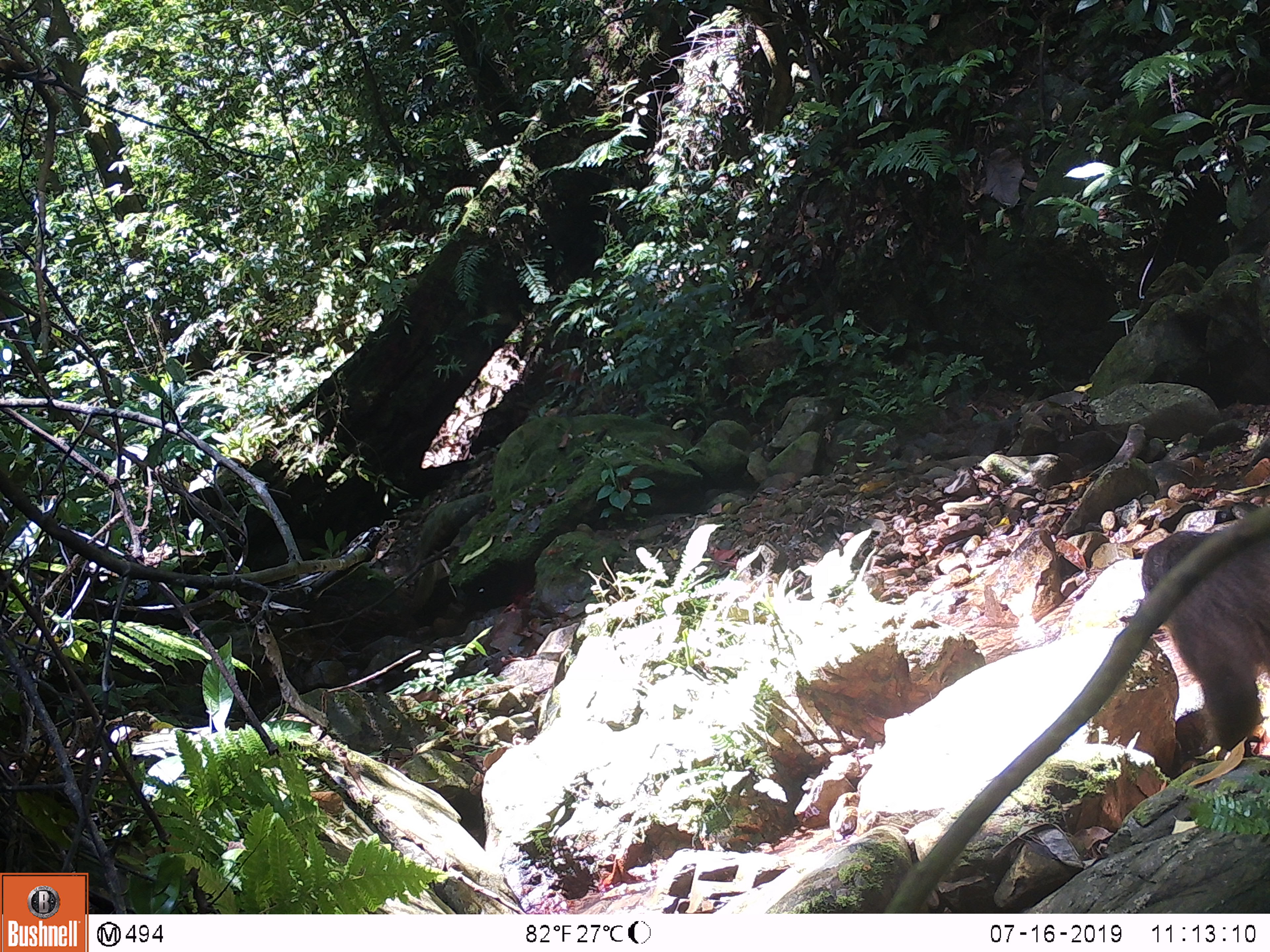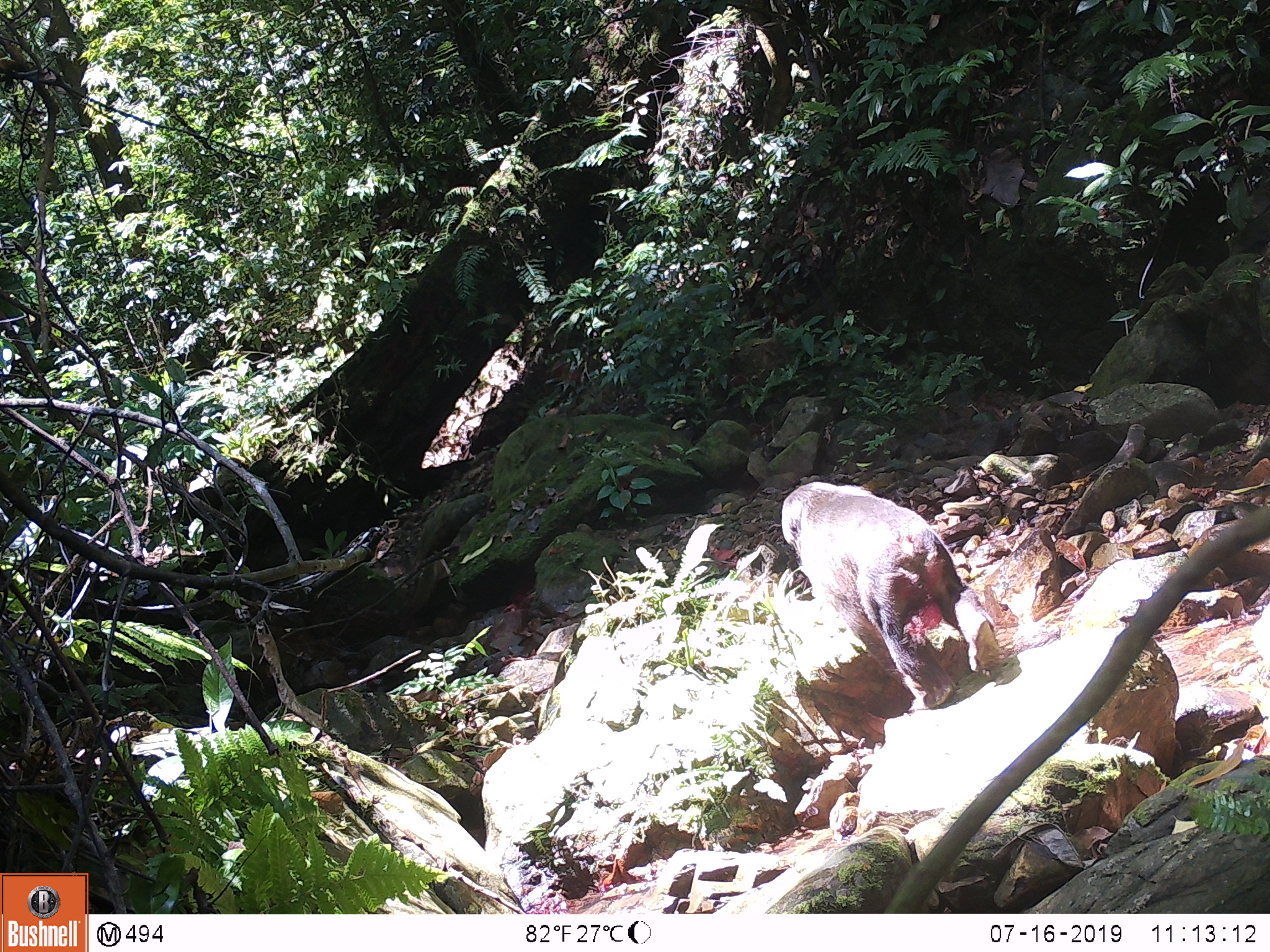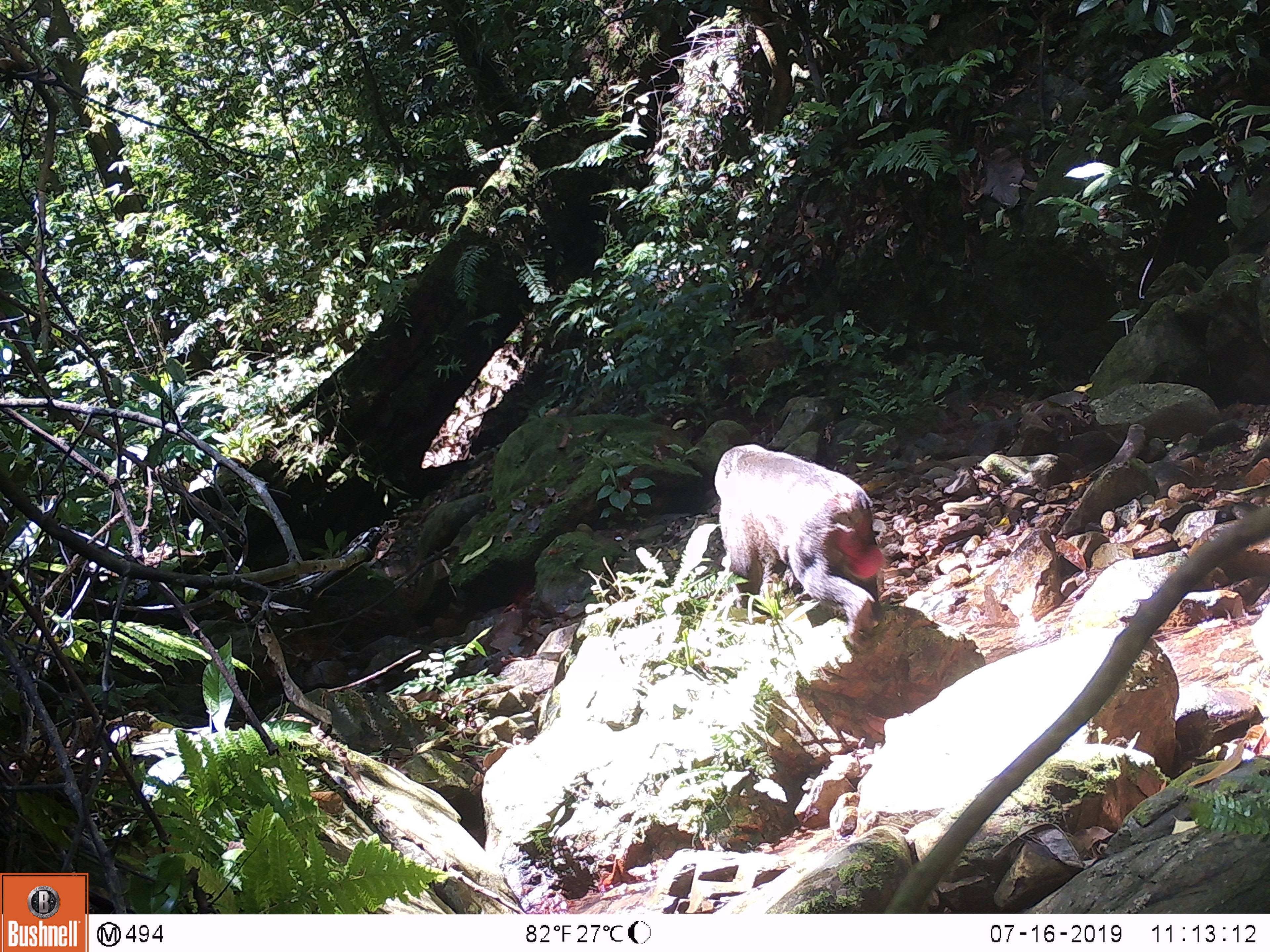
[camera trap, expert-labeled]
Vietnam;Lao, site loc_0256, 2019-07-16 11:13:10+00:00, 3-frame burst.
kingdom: Animalia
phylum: Chordata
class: Mammalia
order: Primates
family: Cercopithecidae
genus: Macaca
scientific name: Macaca arctoides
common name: stump-tailed macaque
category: stump tailed macaque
Stump tailed macaque (stump-tailed macaque) (Macaca arctoides). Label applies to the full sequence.